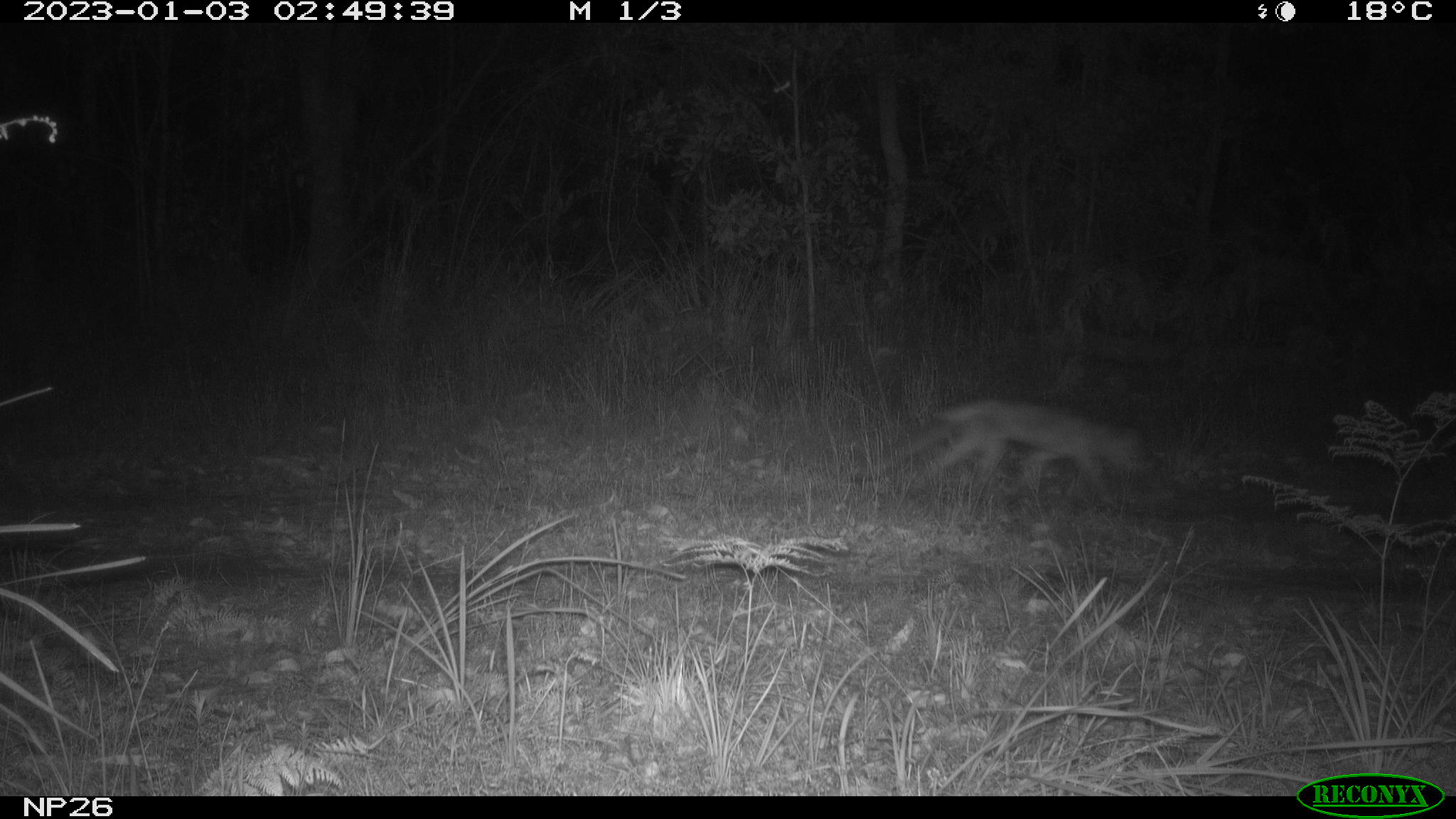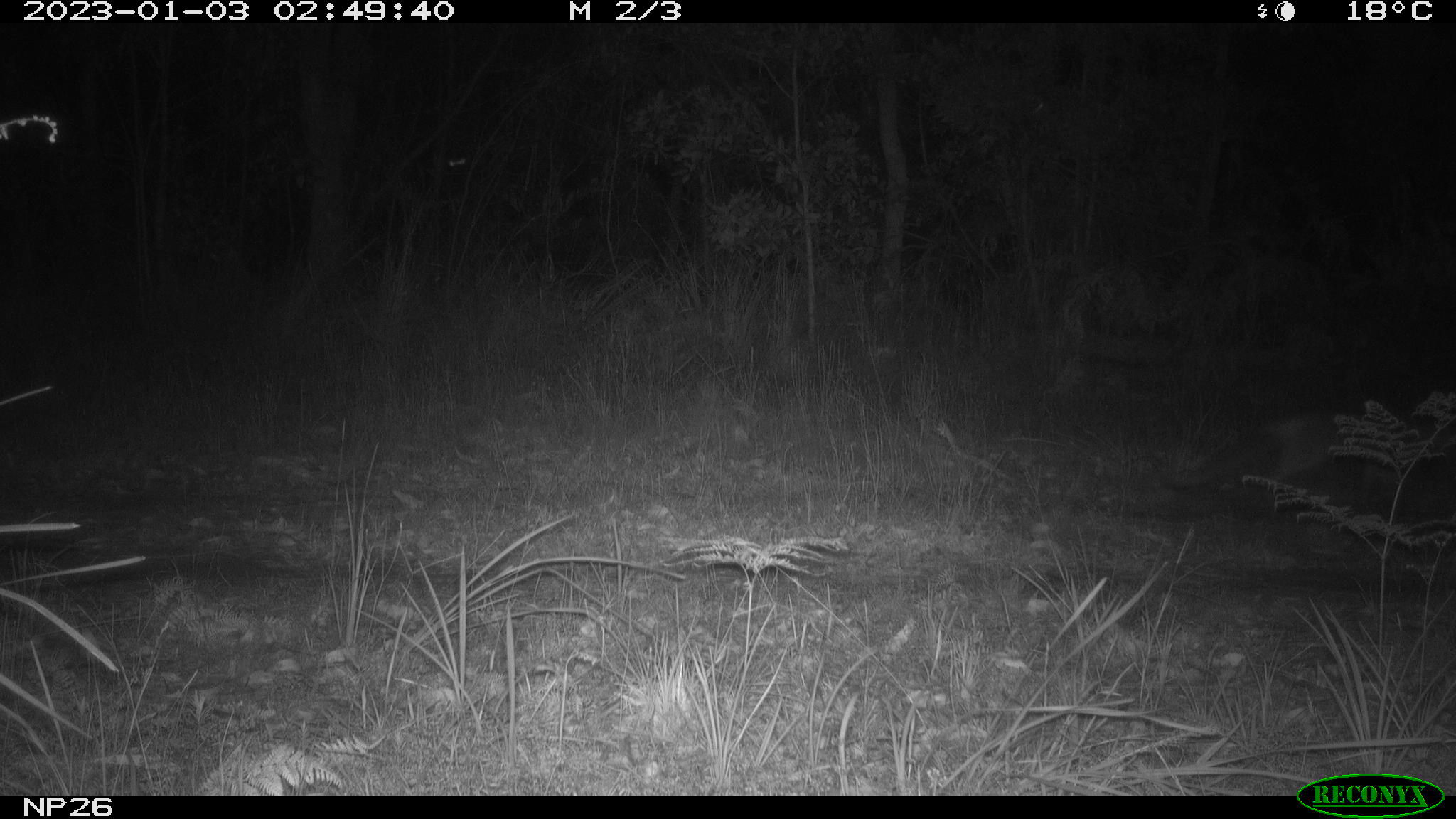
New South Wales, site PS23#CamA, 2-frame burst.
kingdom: Animalia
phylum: Chordata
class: Mammalia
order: Carnivora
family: Canidae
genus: Vulpes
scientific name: Vulpes vulpes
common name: red fox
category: fox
Fox (red fox) (Vulpes vulpes).